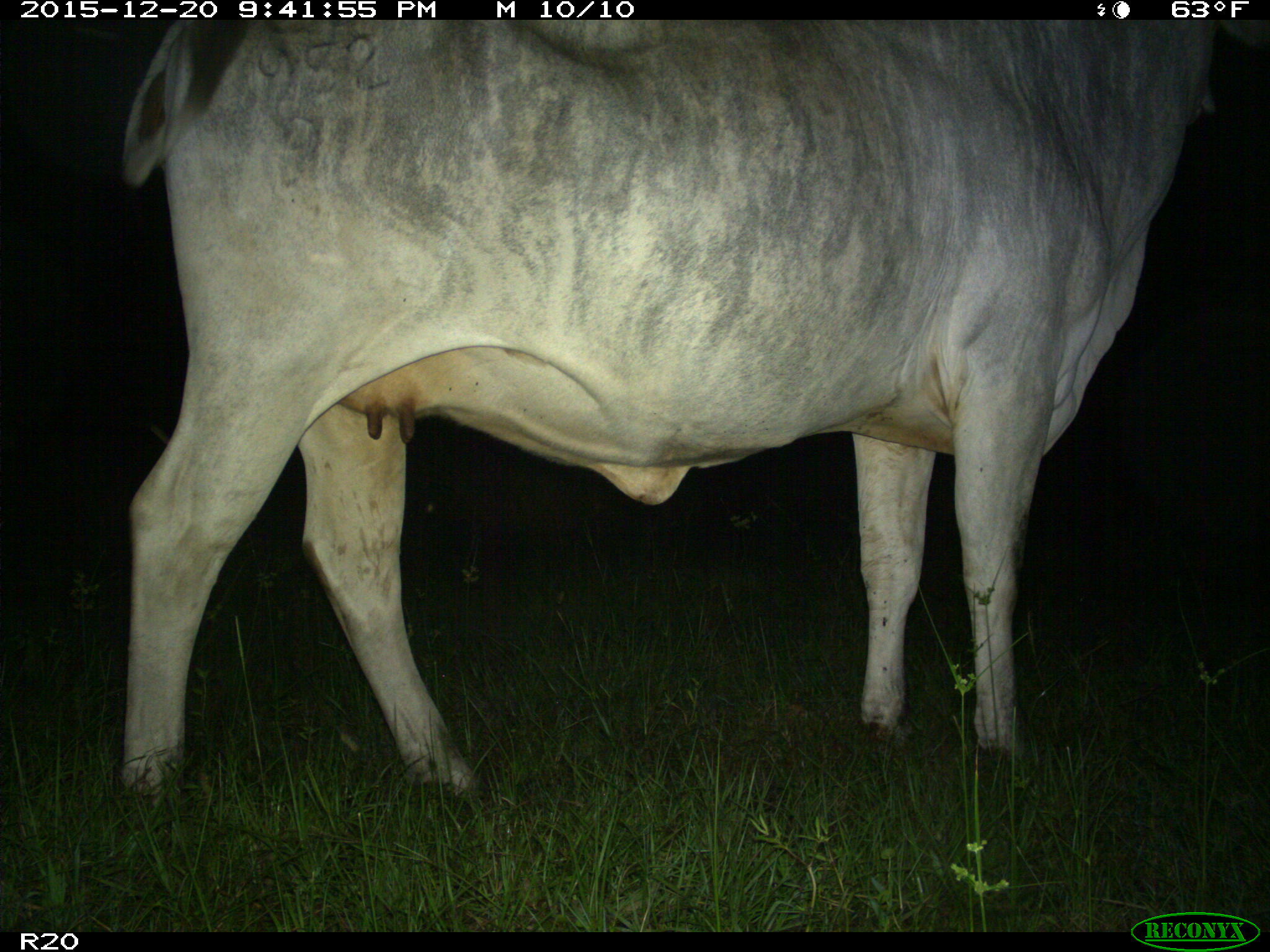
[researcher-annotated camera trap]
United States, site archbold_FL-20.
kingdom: Animalia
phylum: Chordata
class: Mammalia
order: Artiodactyla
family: Bovidae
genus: Bos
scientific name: Bos taurus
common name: domestic cow